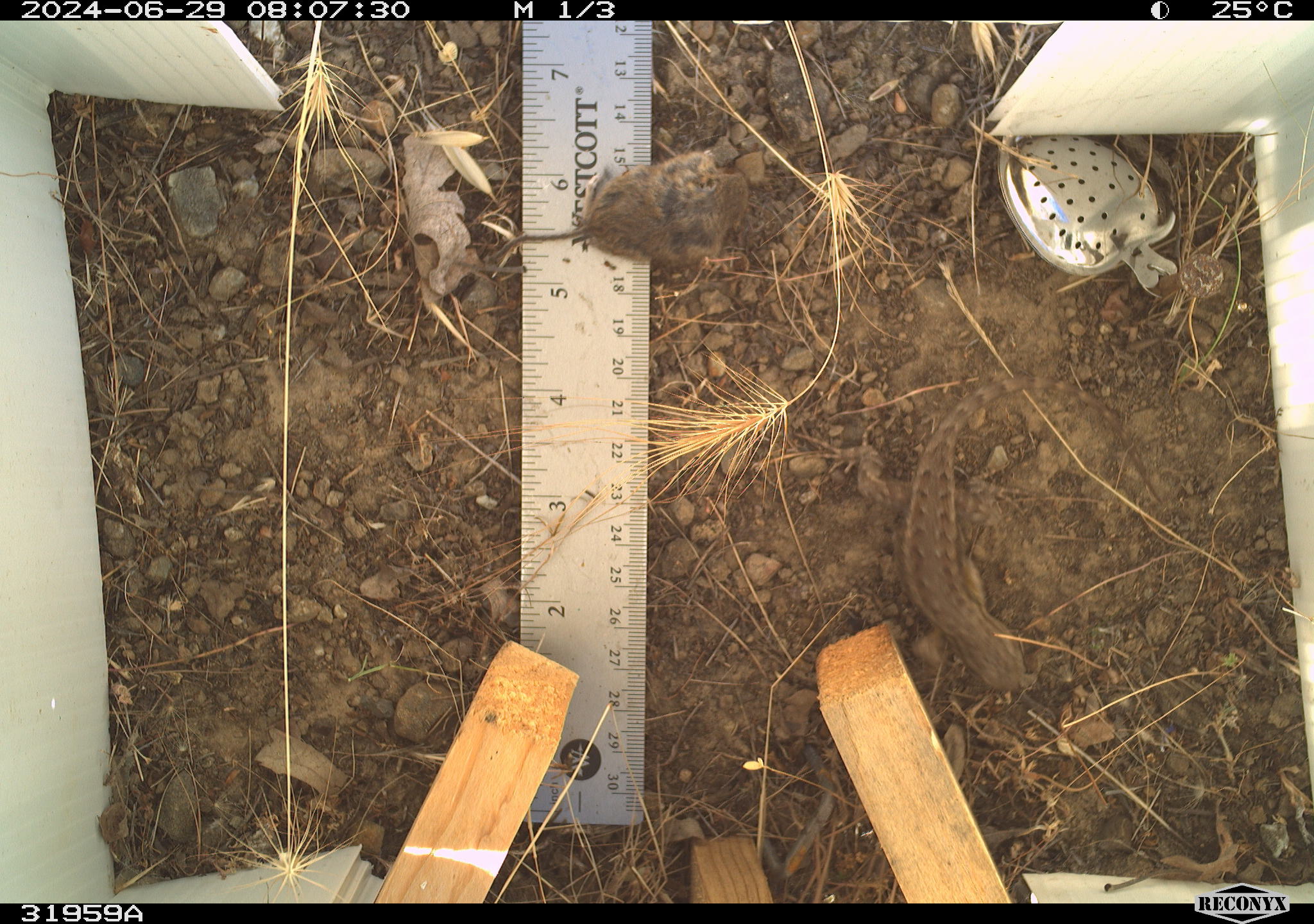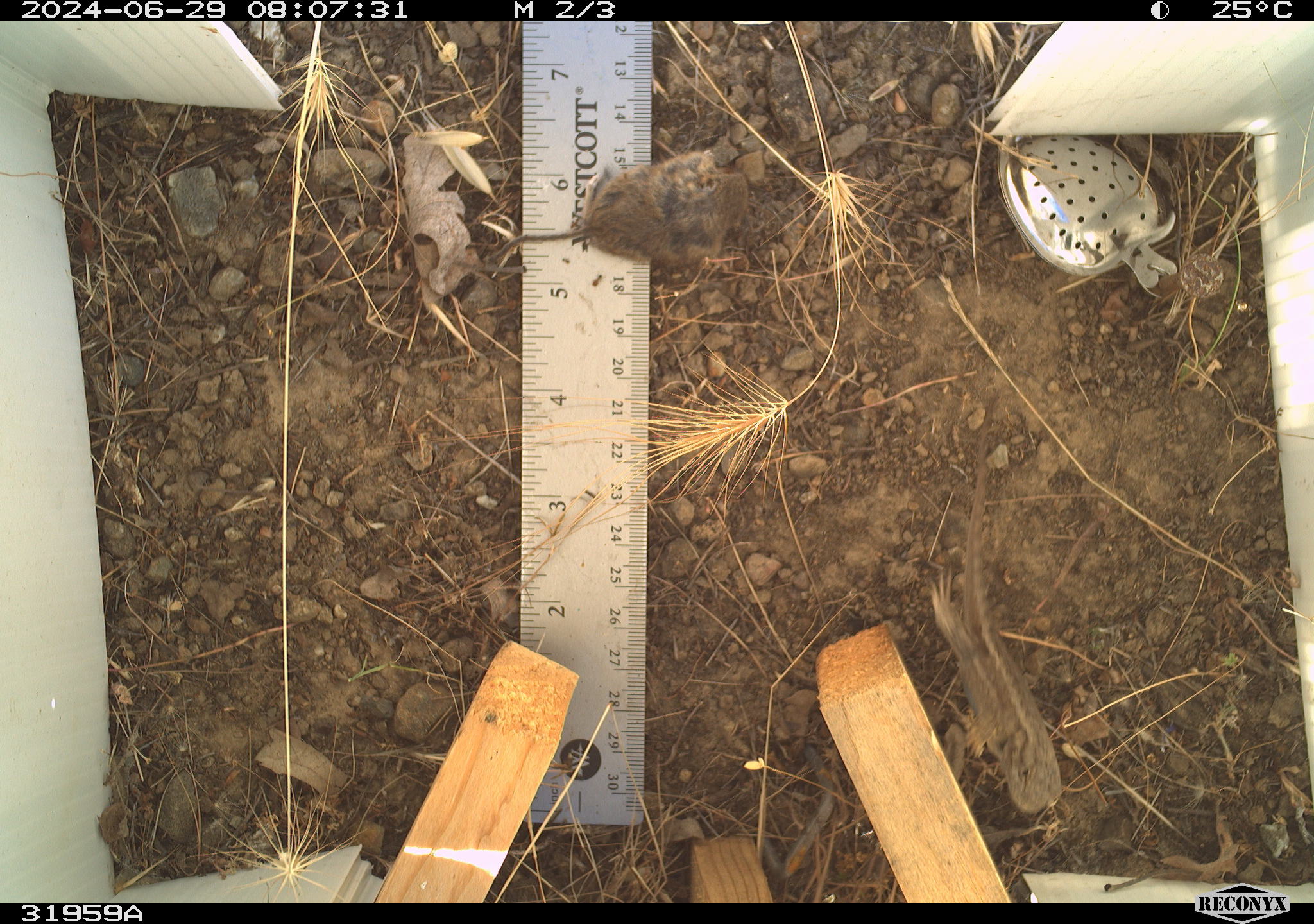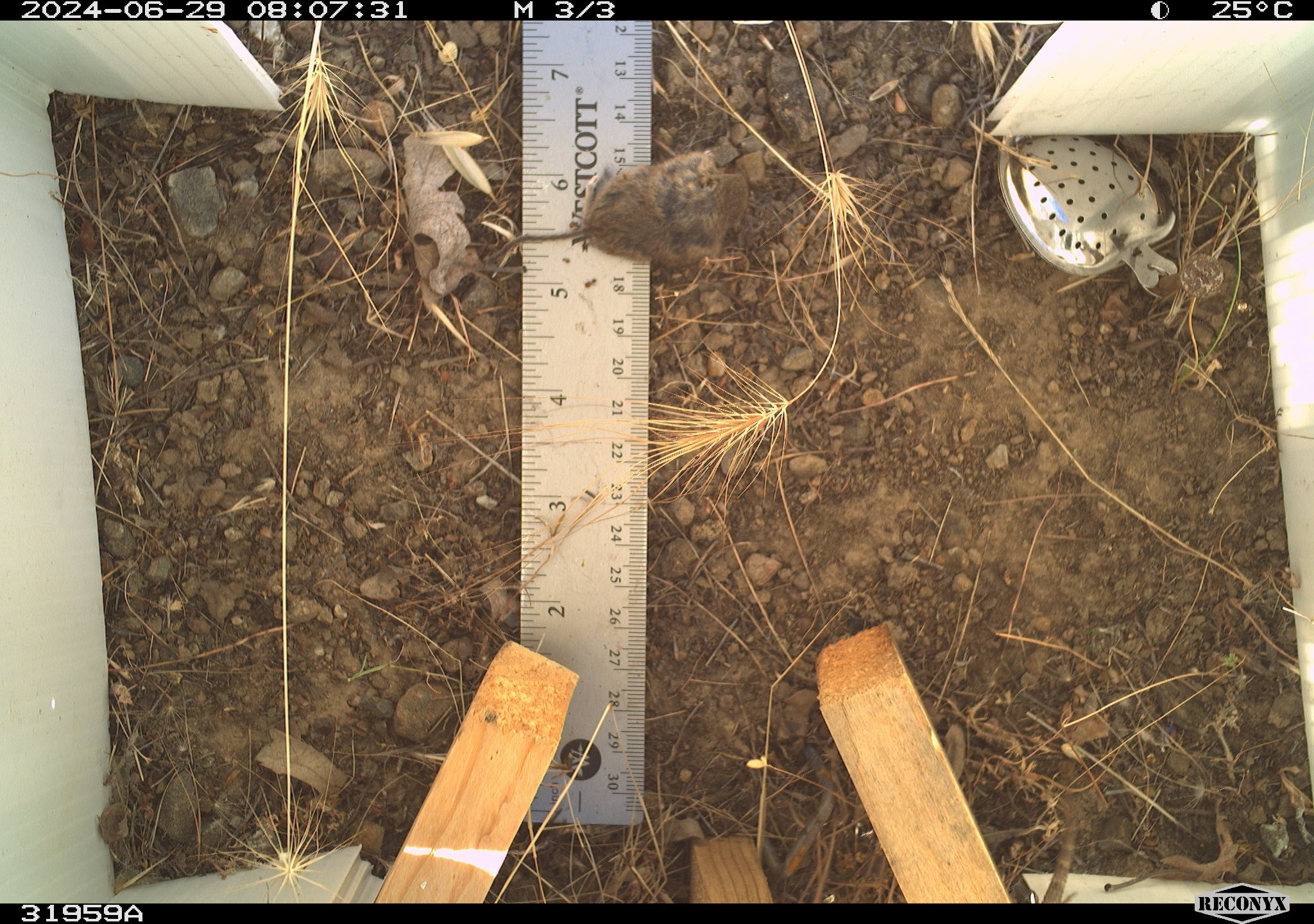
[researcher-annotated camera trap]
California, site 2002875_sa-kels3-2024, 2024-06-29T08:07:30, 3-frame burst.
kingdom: Animalia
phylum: Chordata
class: Reptilia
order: Squamata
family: Phrynosomatidae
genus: Sceloporus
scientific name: Sceloporus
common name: spiny lizards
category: sceloporus species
Sceloporus species (spiny lizards) (Sceloporus).